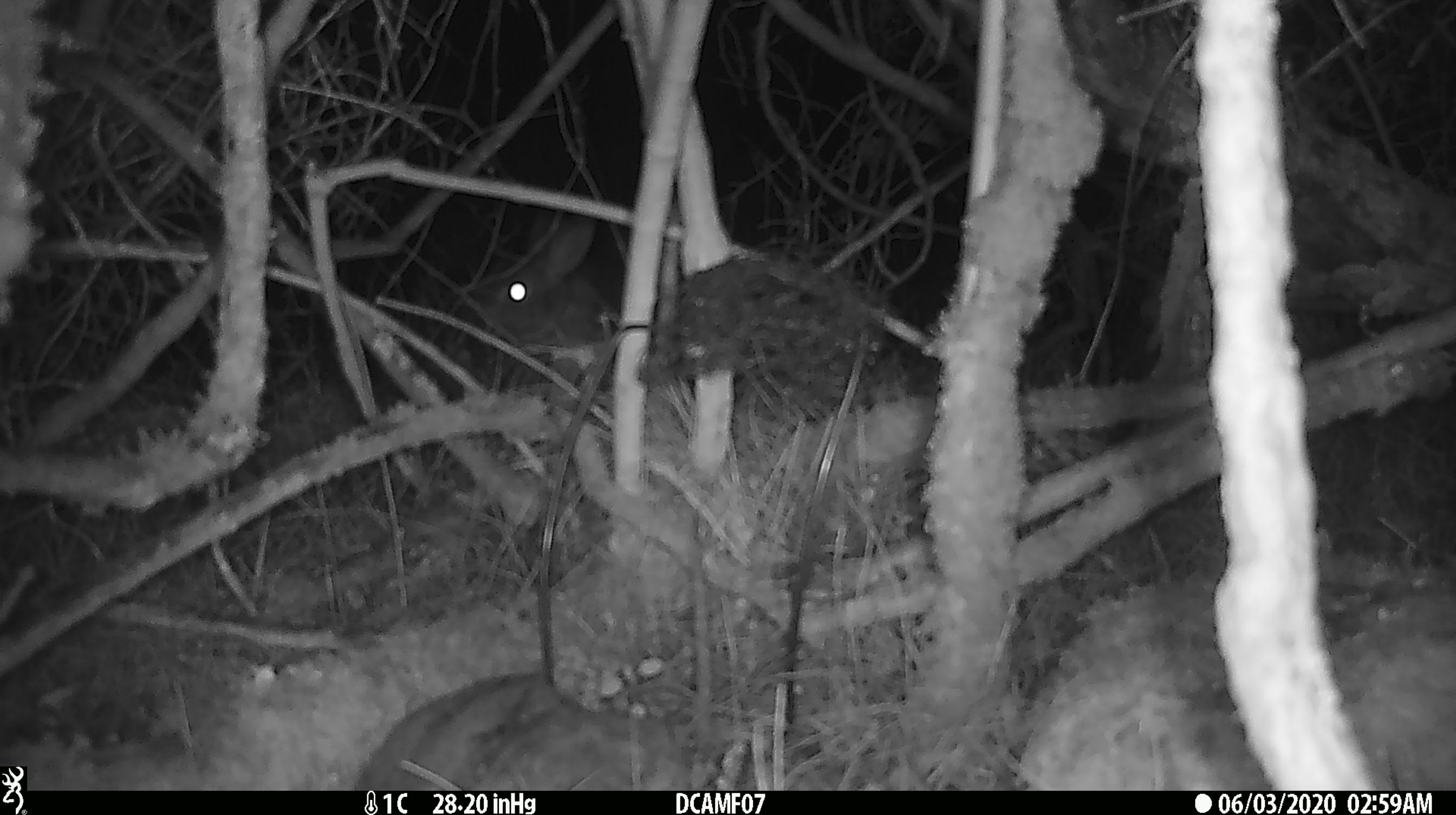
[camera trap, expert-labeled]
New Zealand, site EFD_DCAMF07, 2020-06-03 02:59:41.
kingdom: Animalia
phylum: Chordata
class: Mammalia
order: Lagomorpha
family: Leporidae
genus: Oryctolagus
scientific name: Oryctolagus cuniculus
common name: european rabbit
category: rabbit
Rabbit (european rabbit) (Oryctolagus cuniculus).